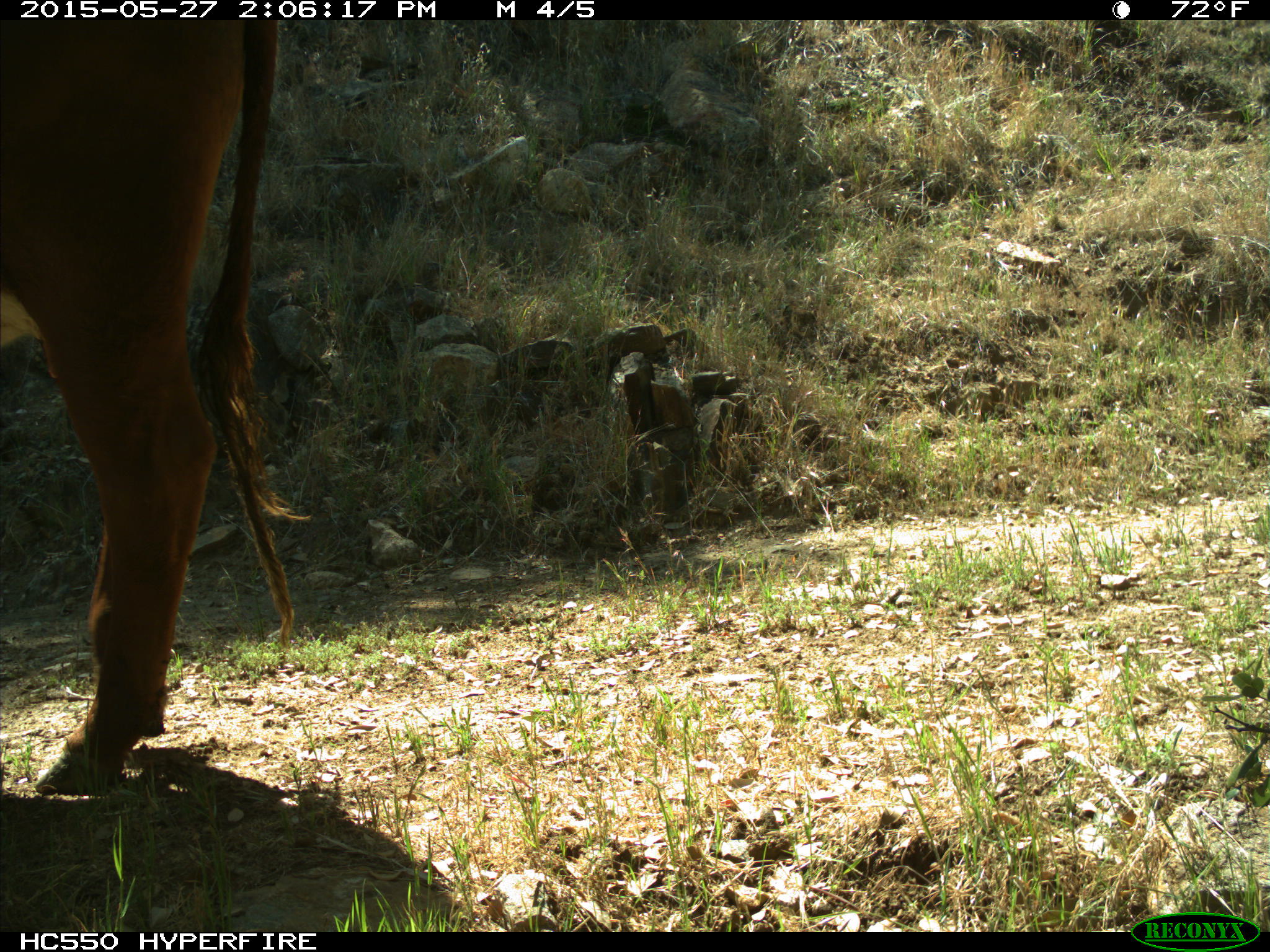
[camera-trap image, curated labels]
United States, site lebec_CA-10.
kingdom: Animalia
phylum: Chordata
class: Mammalia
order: Artiodactyla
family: Bovidae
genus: Bos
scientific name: Bos taurus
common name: domestic cow